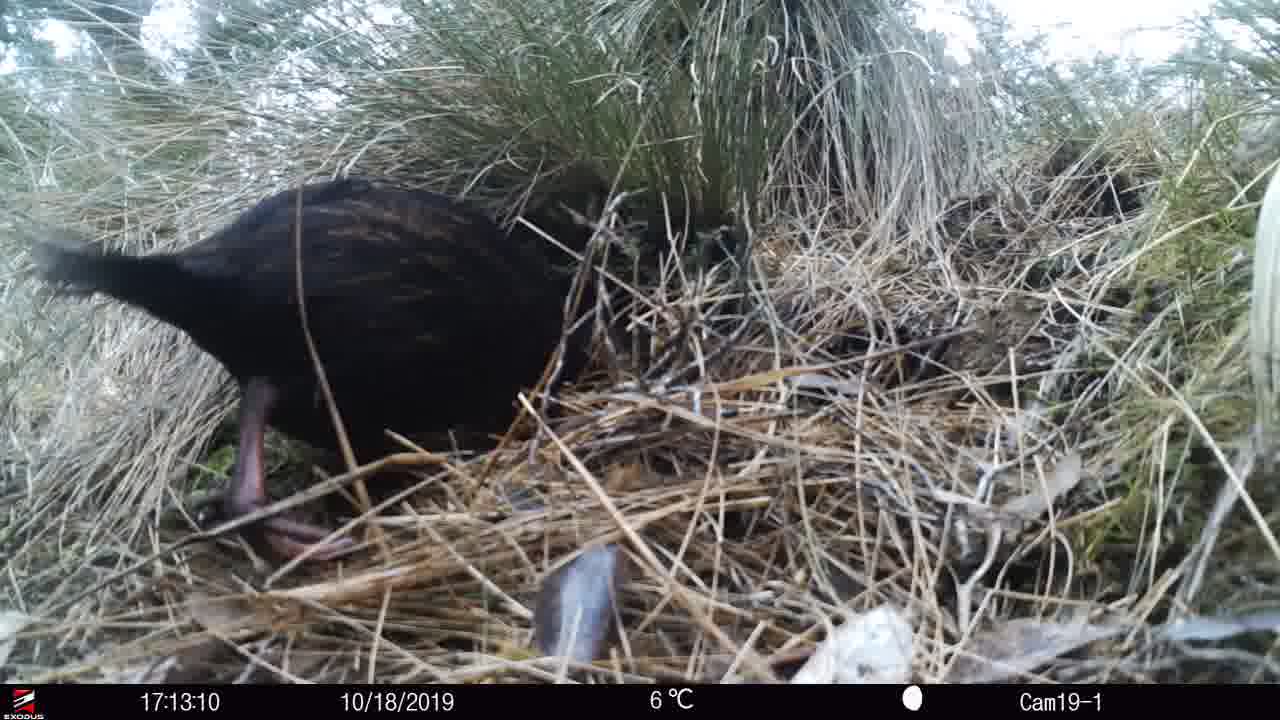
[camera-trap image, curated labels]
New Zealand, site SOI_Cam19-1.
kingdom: Animalia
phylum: Chordata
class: Aves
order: Gruiformes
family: Rallidae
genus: Gallirallus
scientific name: Gallirallus australis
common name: weka